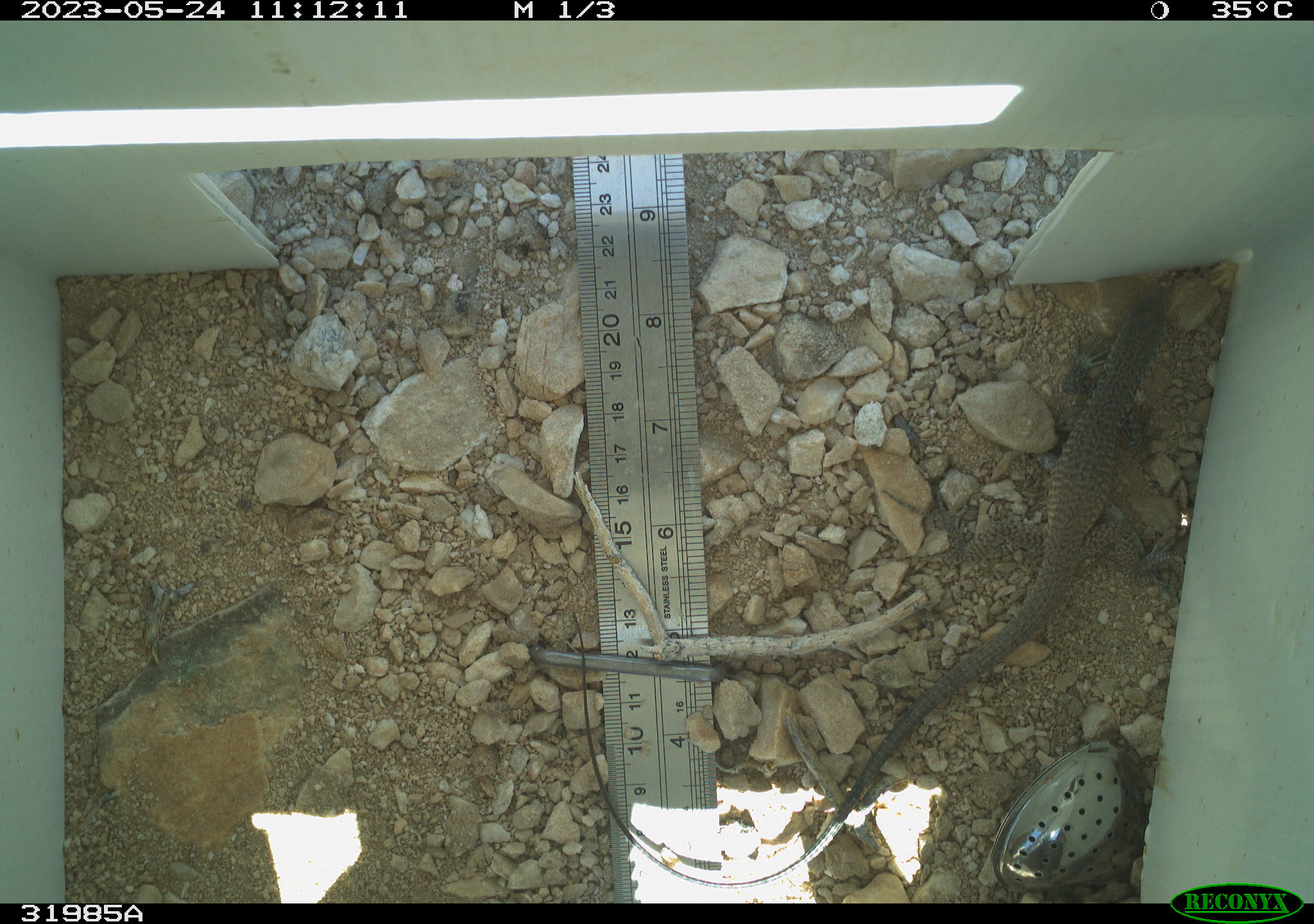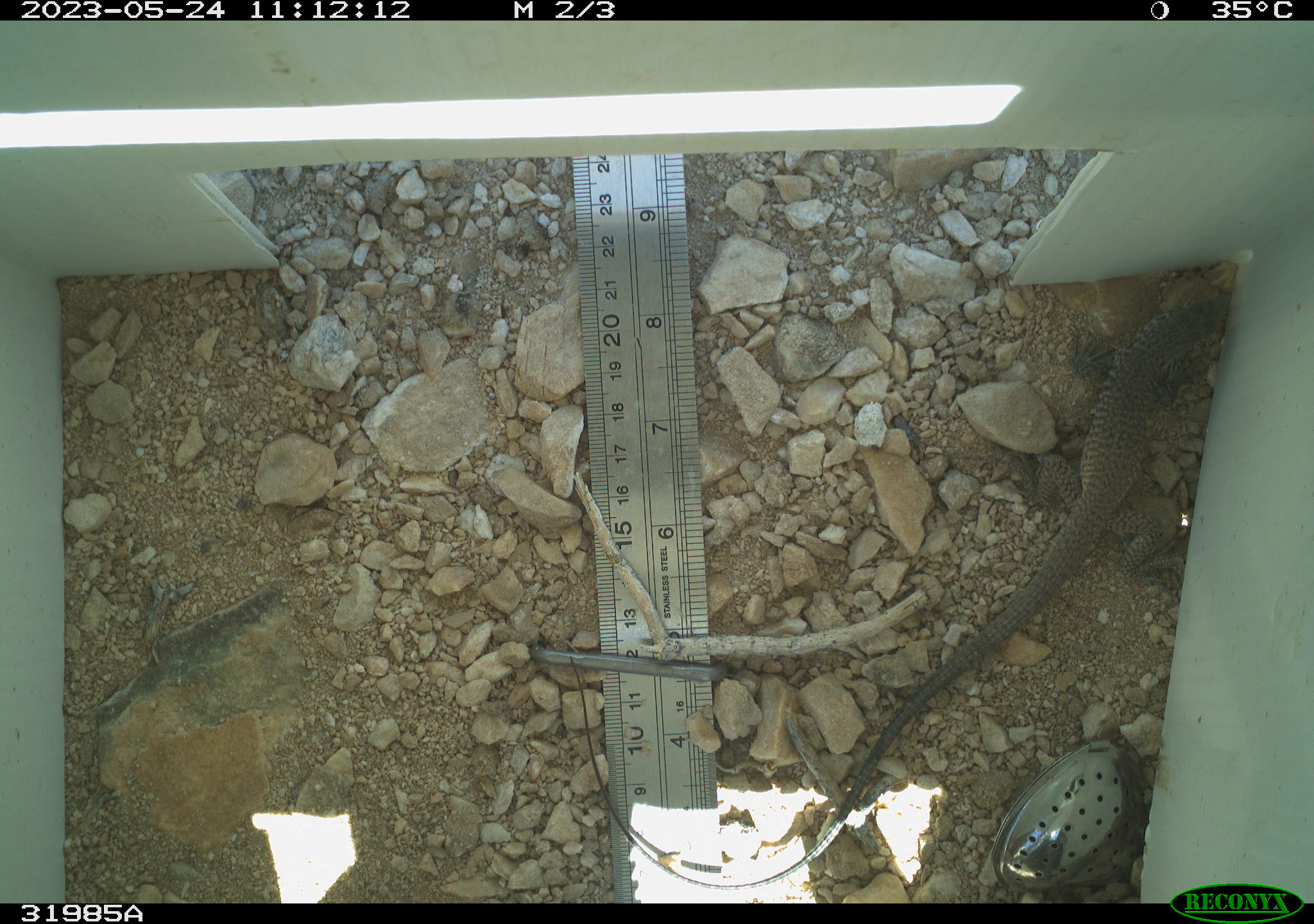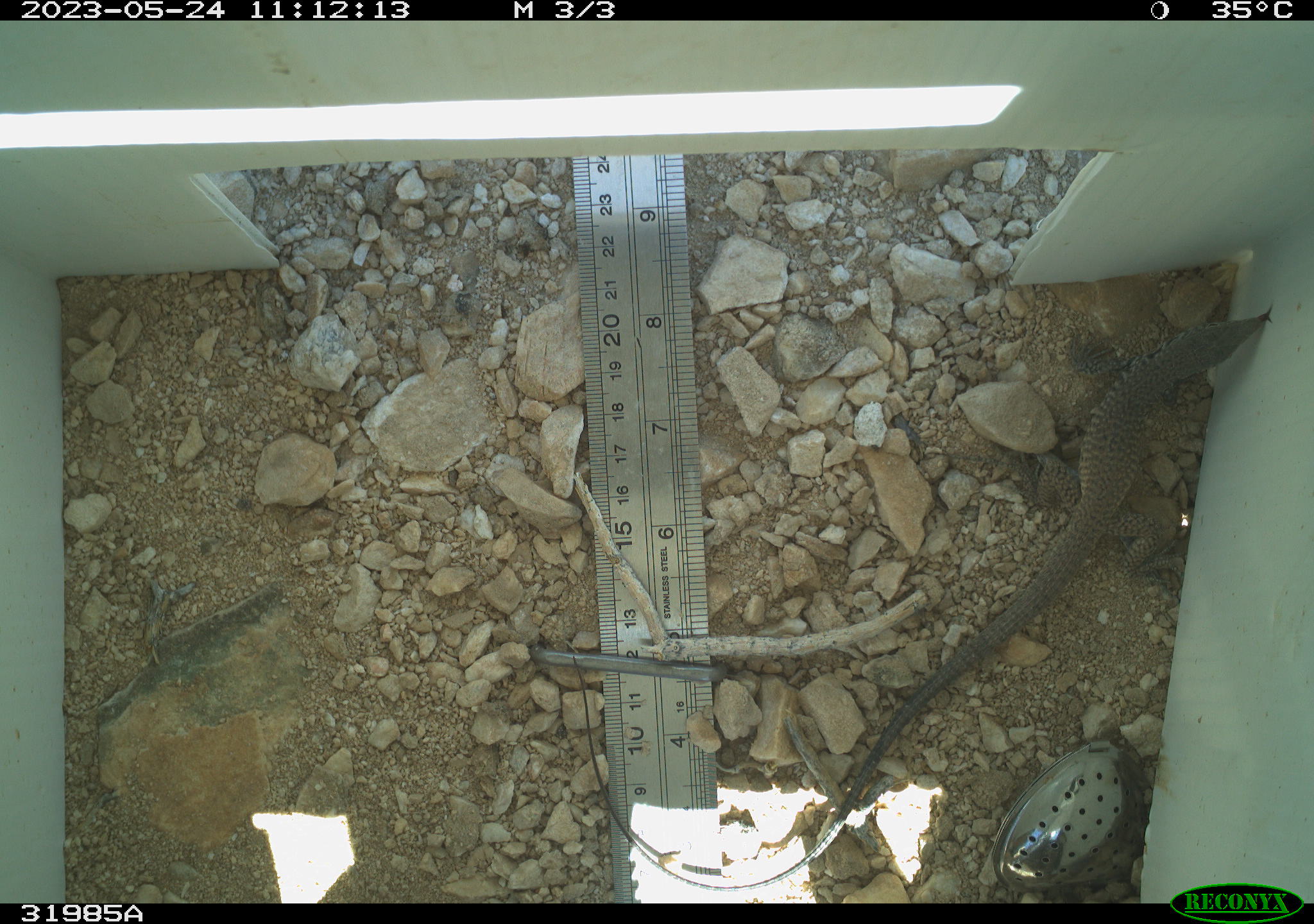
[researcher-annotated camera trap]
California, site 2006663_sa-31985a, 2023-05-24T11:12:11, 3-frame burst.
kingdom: Animalia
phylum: Chordata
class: Reptilia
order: Squamata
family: Teiidae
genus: Aspidoscelis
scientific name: Aspidoscelis tigris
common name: western whiptail